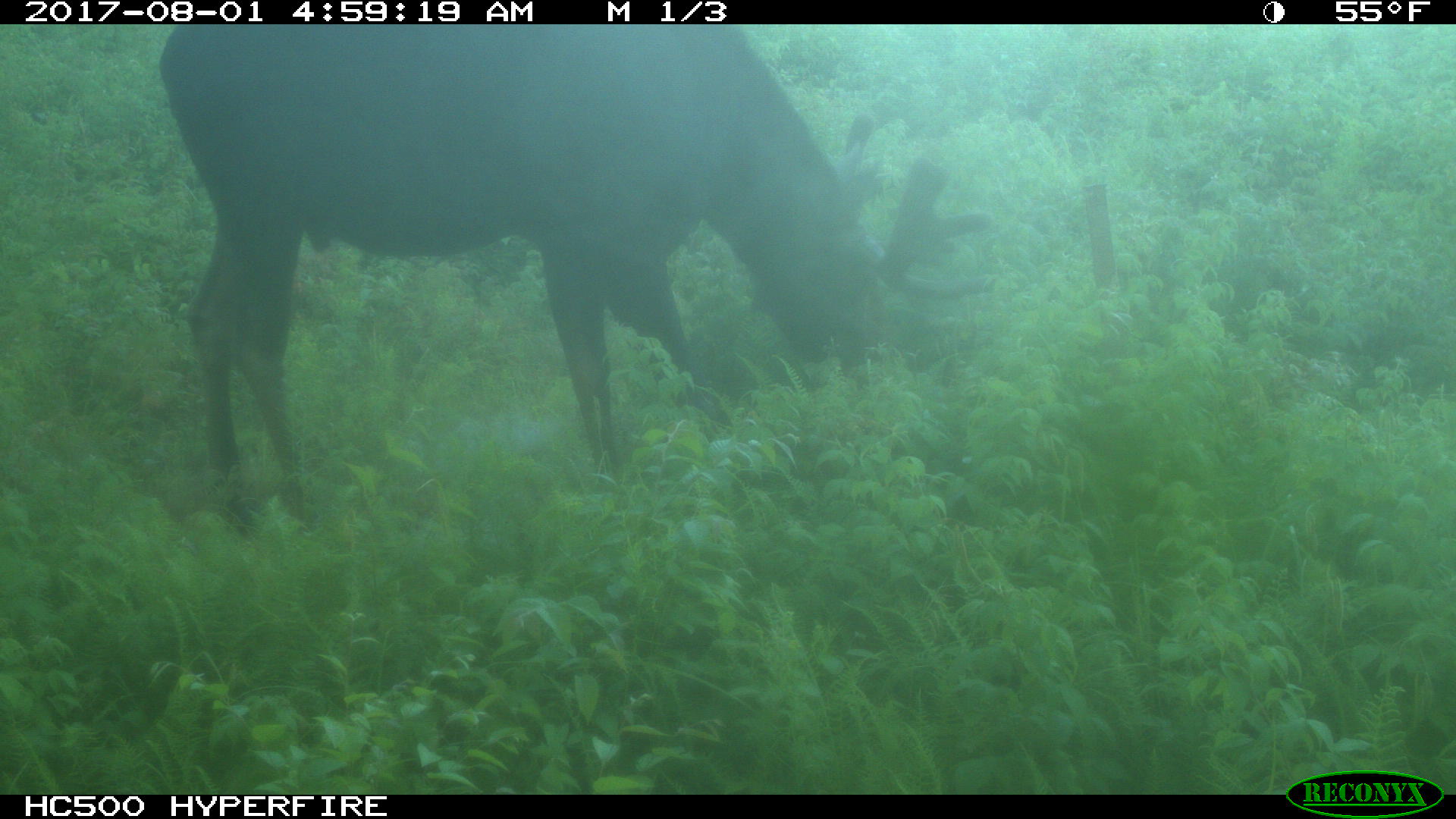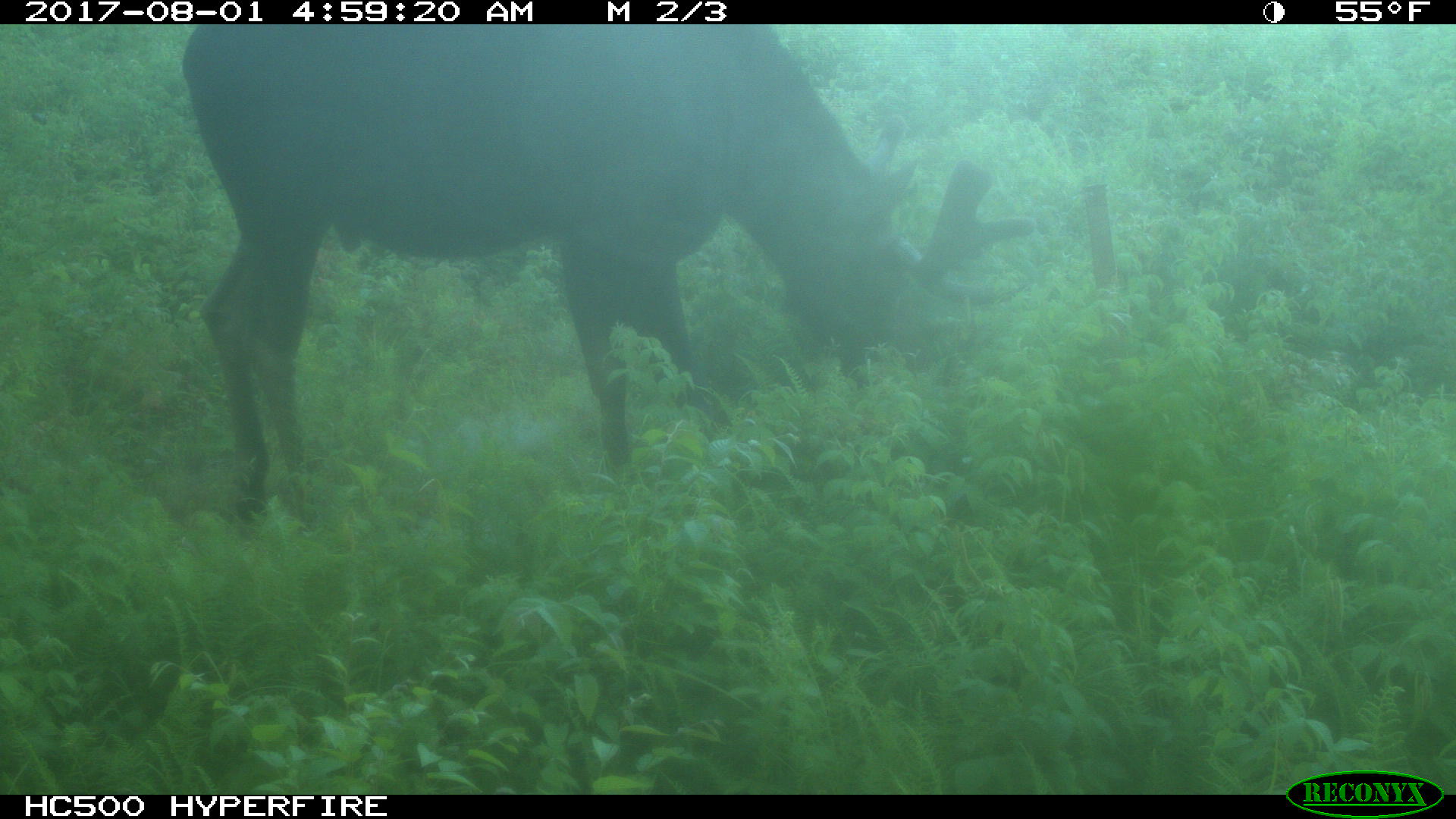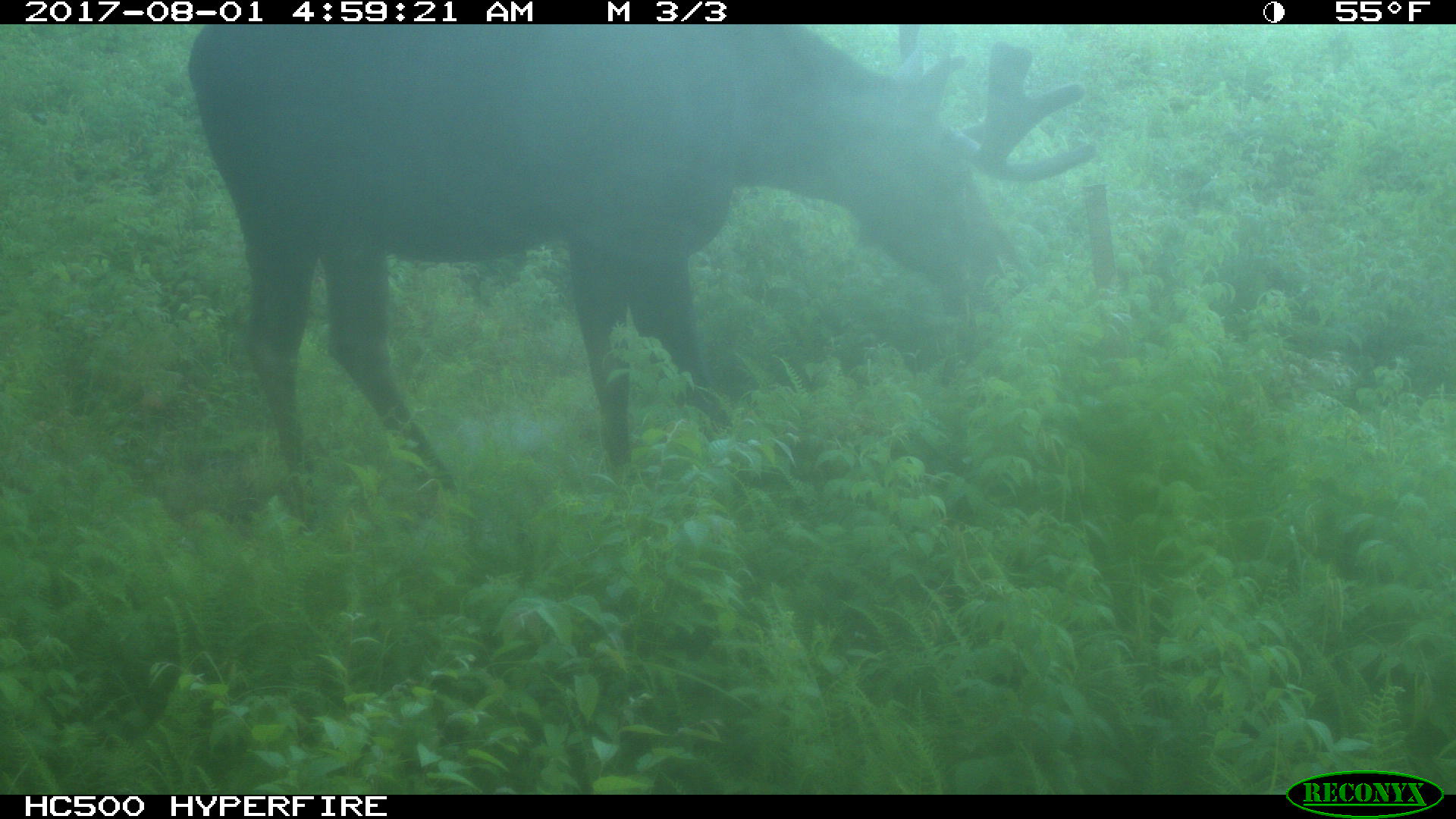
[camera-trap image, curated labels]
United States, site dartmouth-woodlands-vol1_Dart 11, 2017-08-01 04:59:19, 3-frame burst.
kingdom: Animalia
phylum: Chordata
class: Mammalia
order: Artiodactyla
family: Cervidae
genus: Alces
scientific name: Alces alces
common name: moose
Moose (Alces alces).